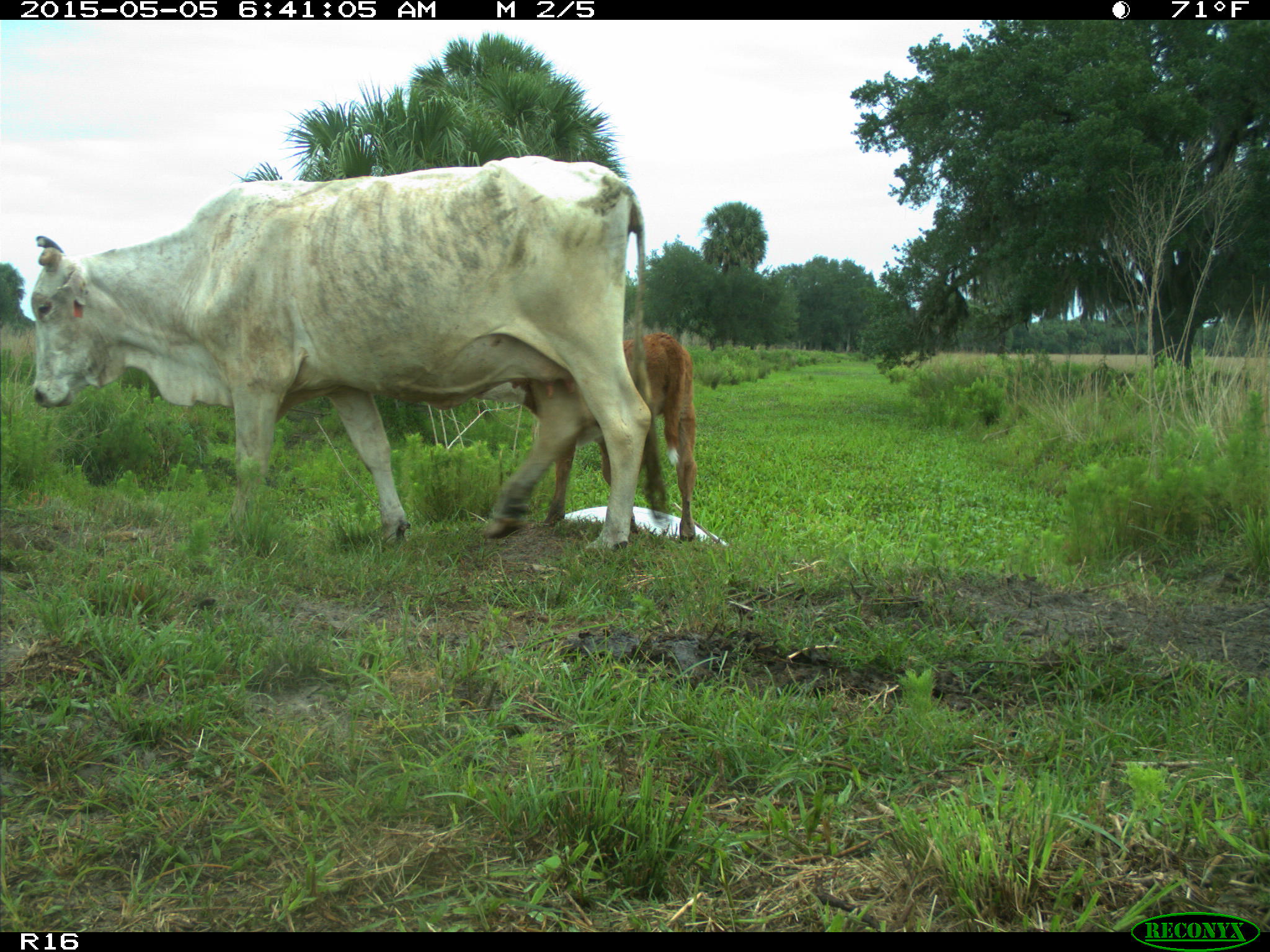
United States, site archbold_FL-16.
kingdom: Animalia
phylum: Chordata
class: Mammalia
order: Artiodactyla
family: Bovidae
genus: Bos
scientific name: Bos taurus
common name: domestic cow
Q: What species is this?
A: Bos taurus (domestic cow).